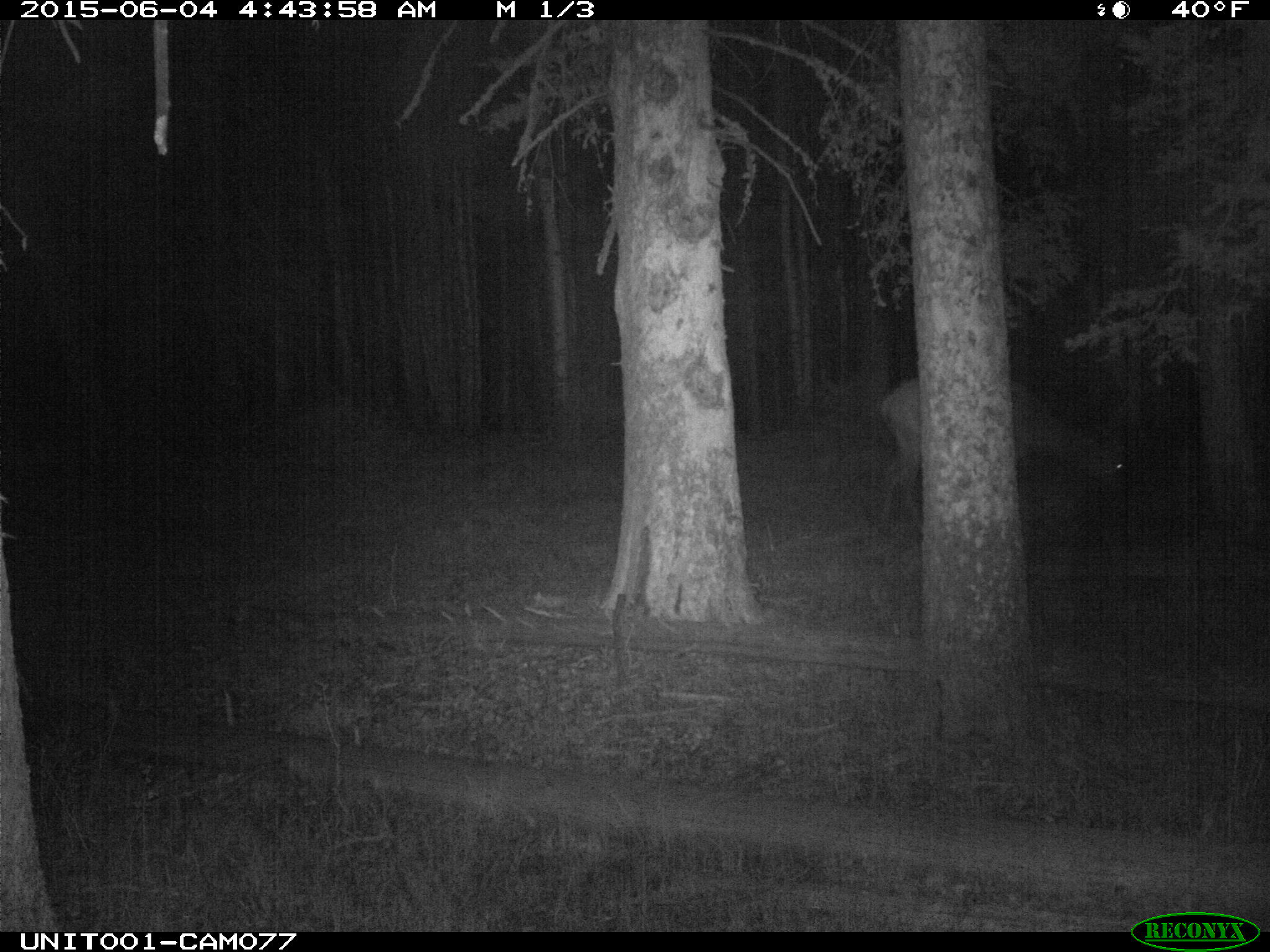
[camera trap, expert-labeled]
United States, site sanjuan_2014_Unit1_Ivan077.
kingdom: Animalia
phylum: Chordata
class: Mammalia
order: Artiodactyla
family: Cervidae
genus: Cervus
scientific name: Cervus elaphus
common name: red deer